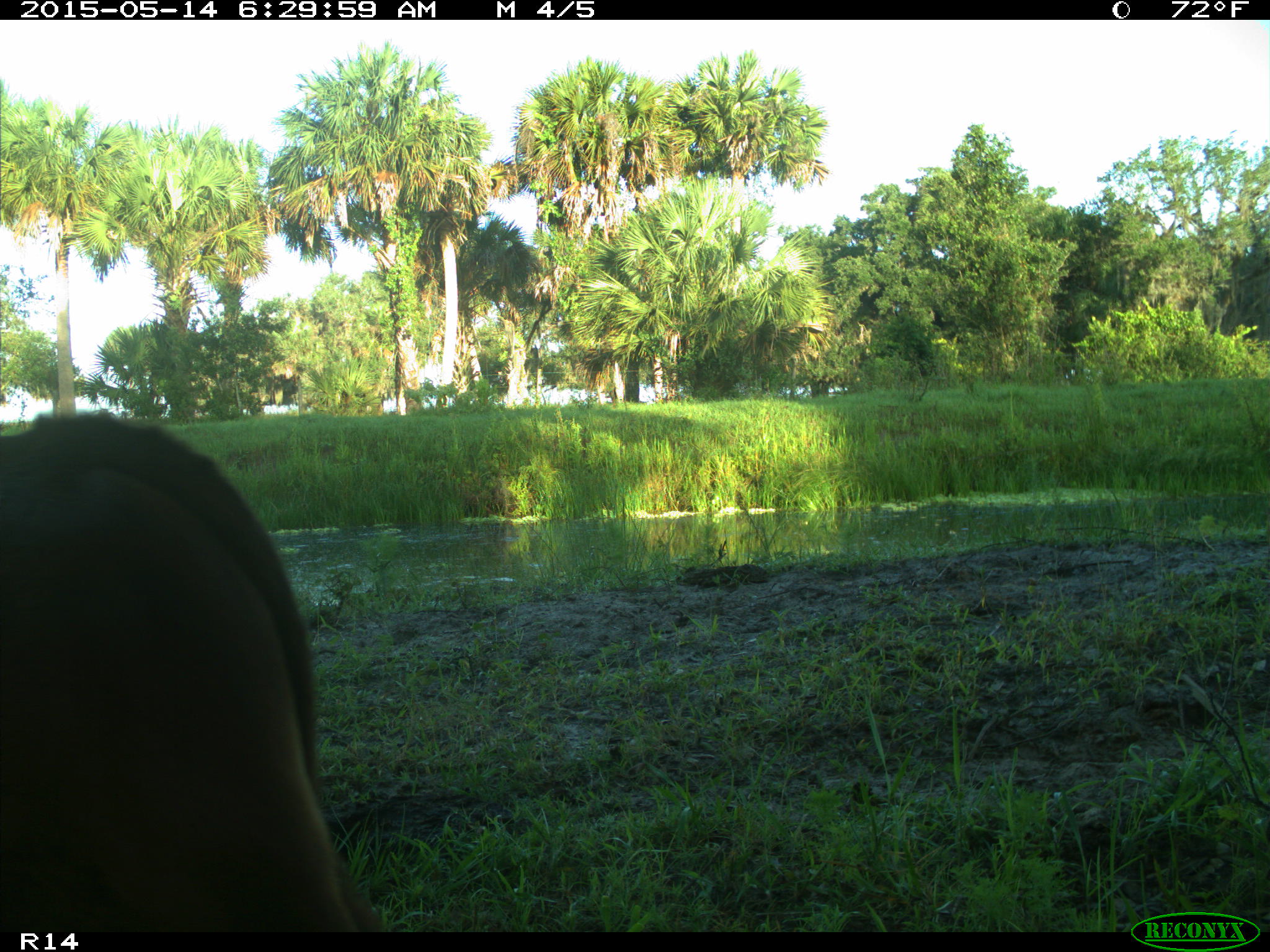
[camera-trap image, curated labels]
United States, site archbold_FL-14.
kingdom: Animalia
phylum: Chordata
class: Mammalia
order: Artiodactyla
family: Bovidae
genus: Bos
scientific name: Bos taurus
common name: domestic cow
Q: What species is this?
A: Bos taurus (domestic cow).